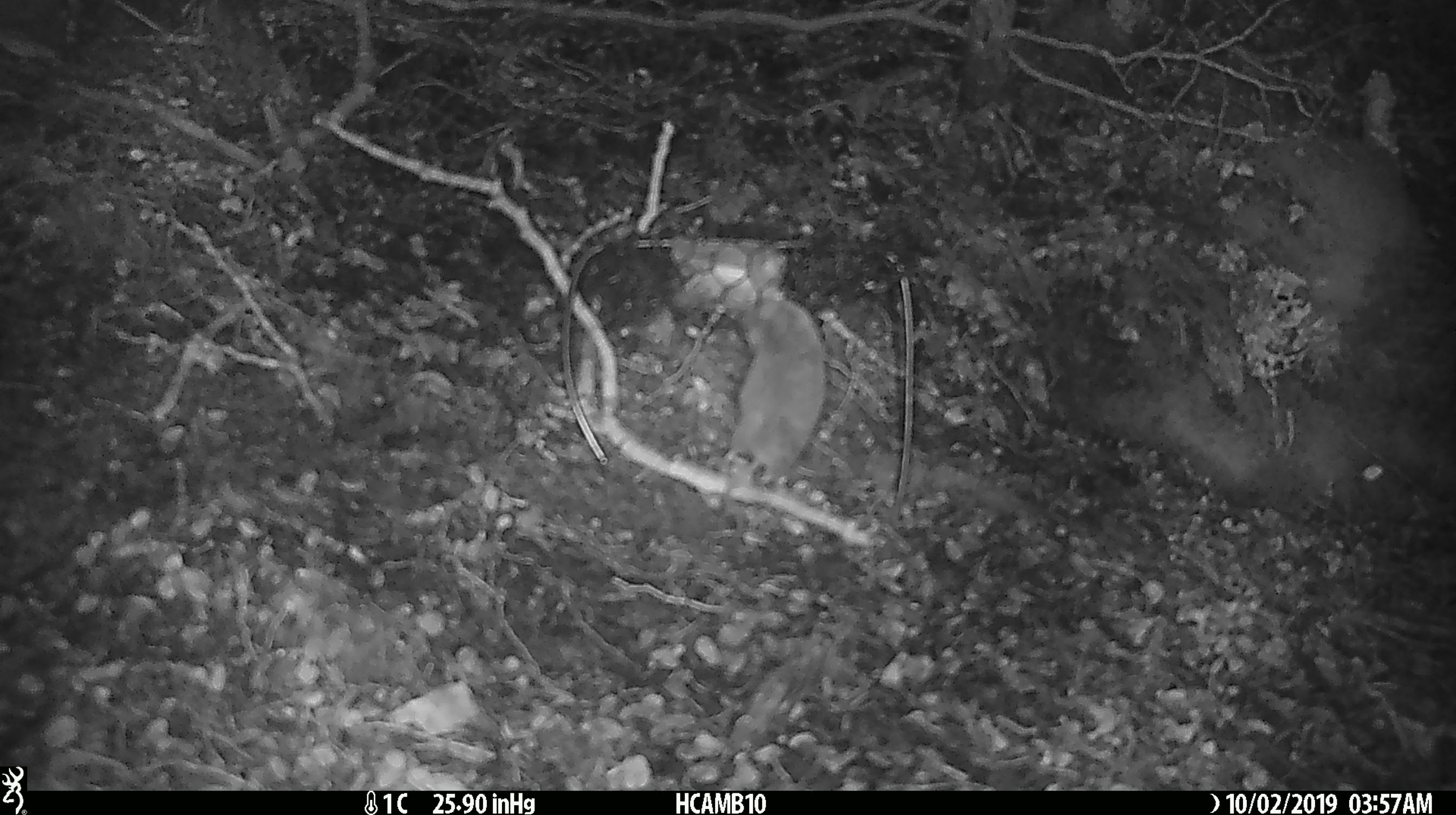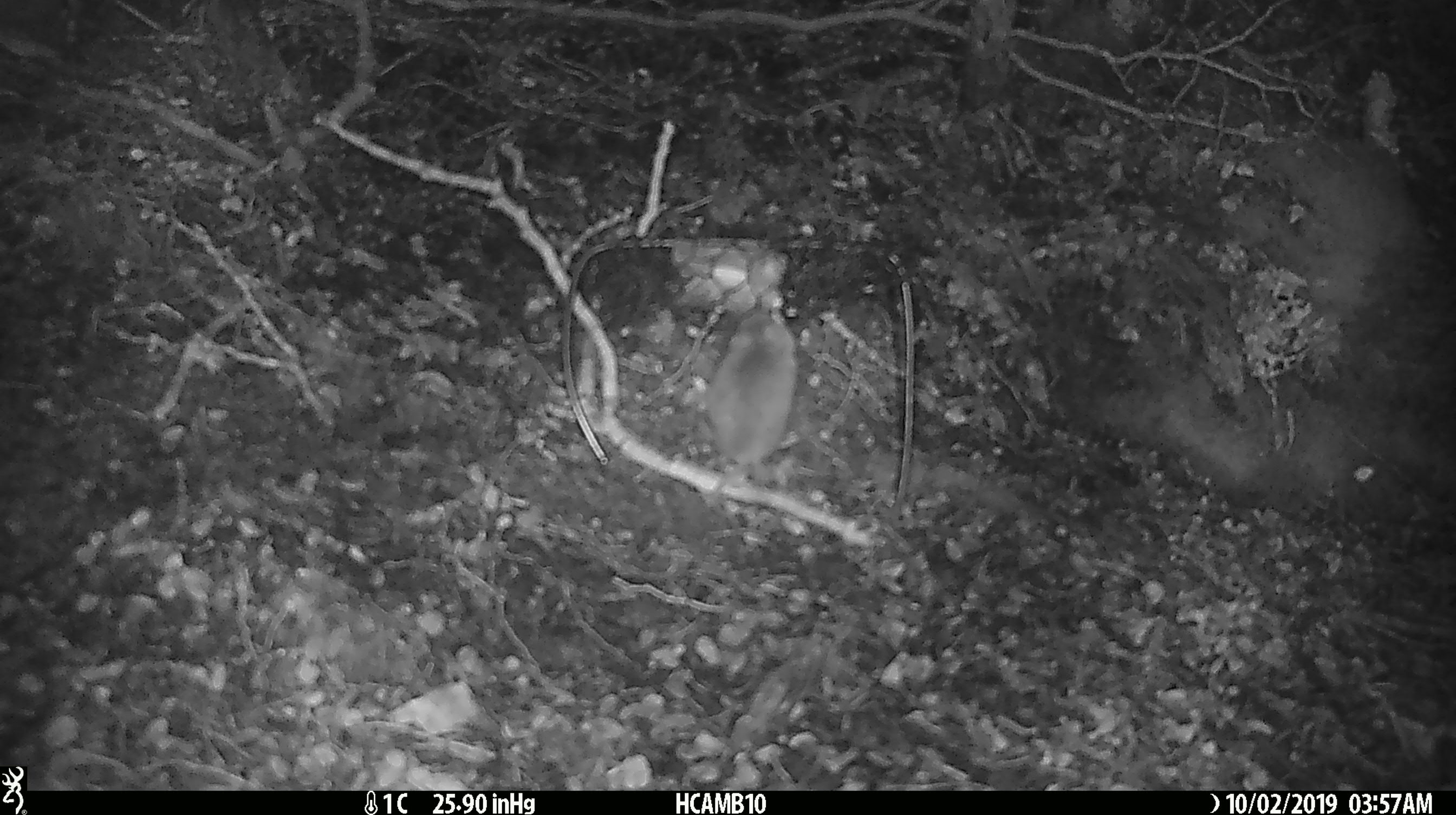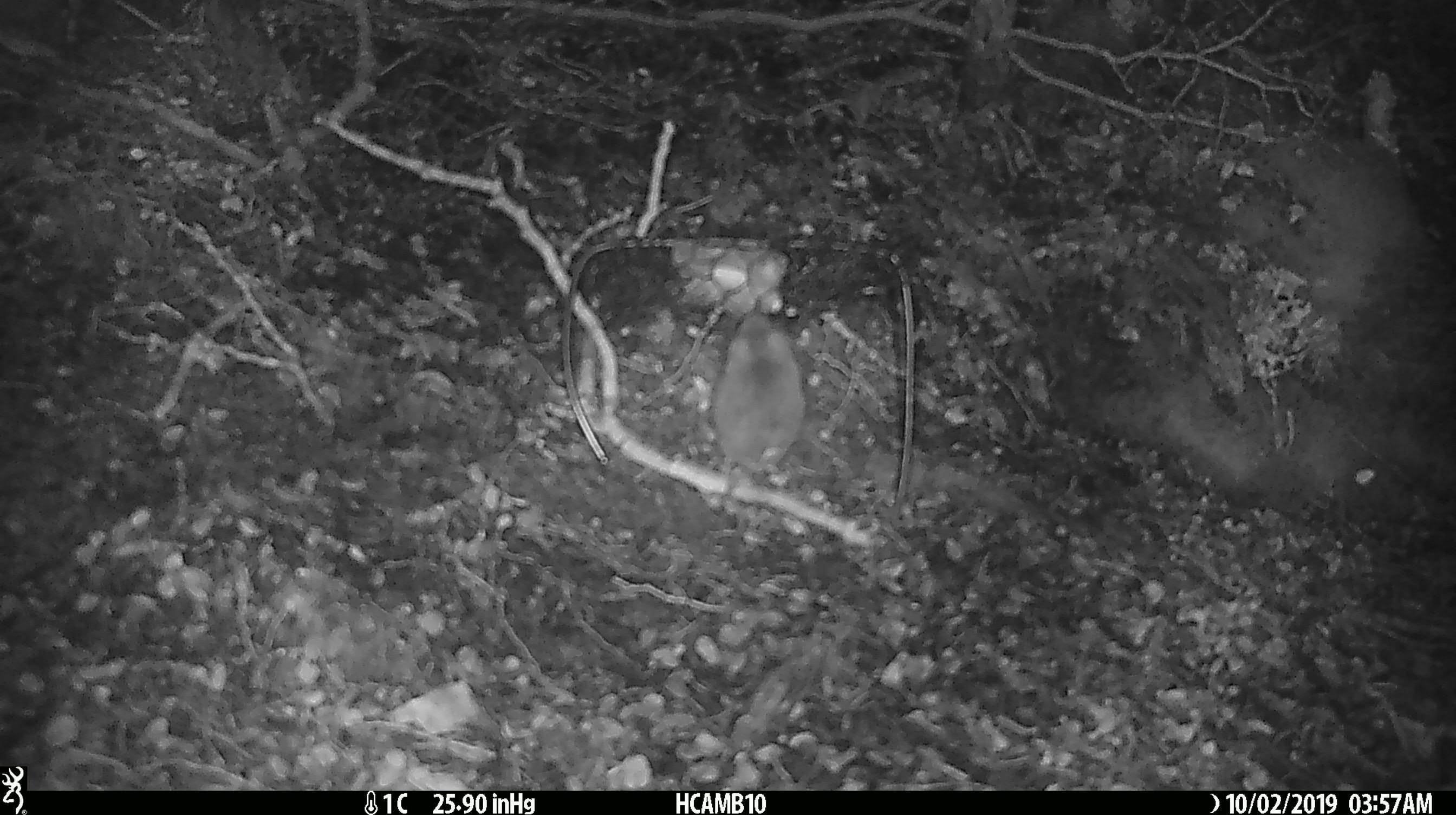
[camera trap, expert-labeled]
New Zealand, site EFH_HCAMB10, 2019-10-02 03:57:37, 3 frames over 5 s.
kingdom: Animalia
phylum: Chordata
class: Mammalia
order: Rodentia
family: Muridae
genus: Mus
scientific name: Mus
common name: mouse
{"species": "mouse (Mus)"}